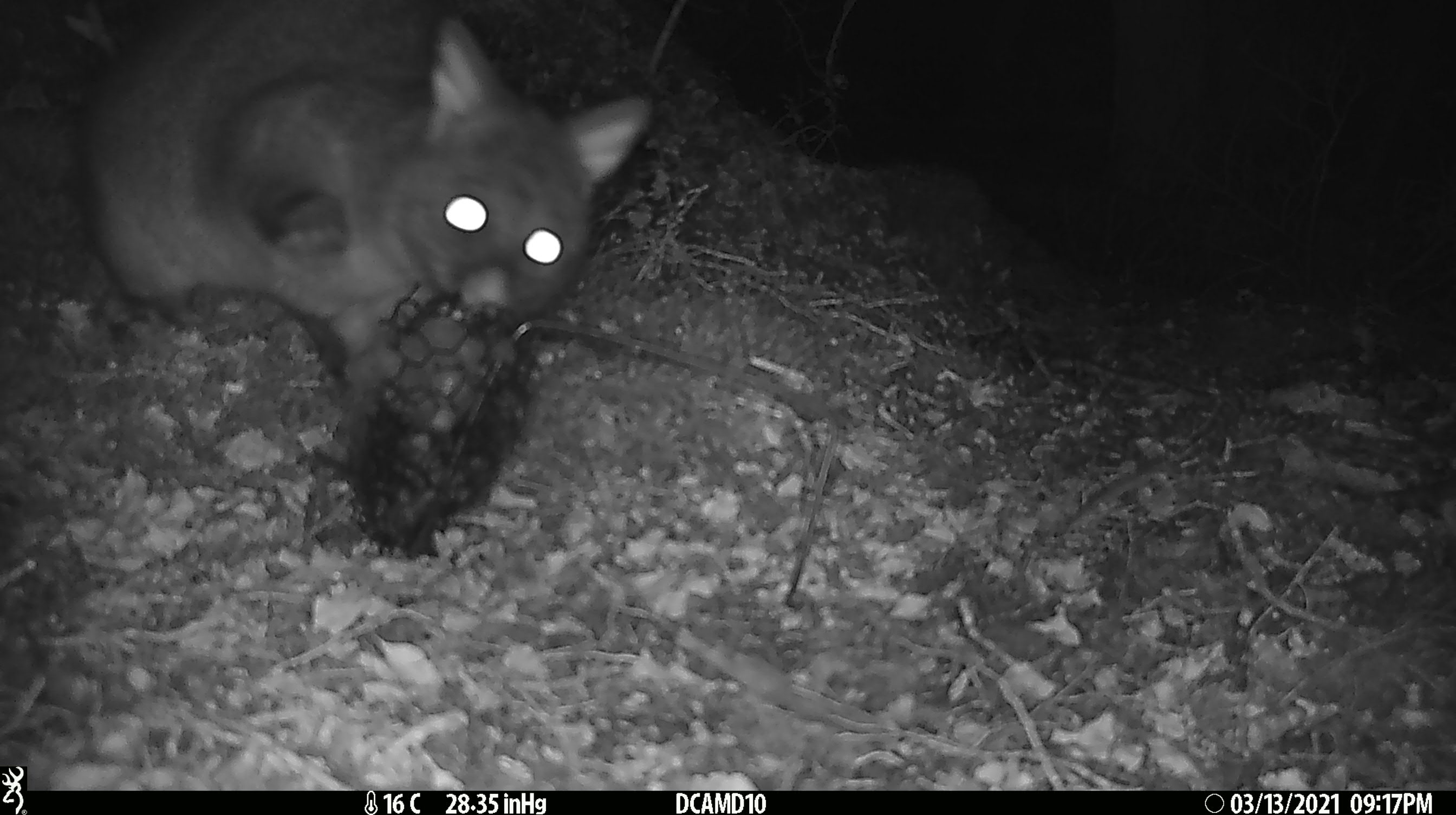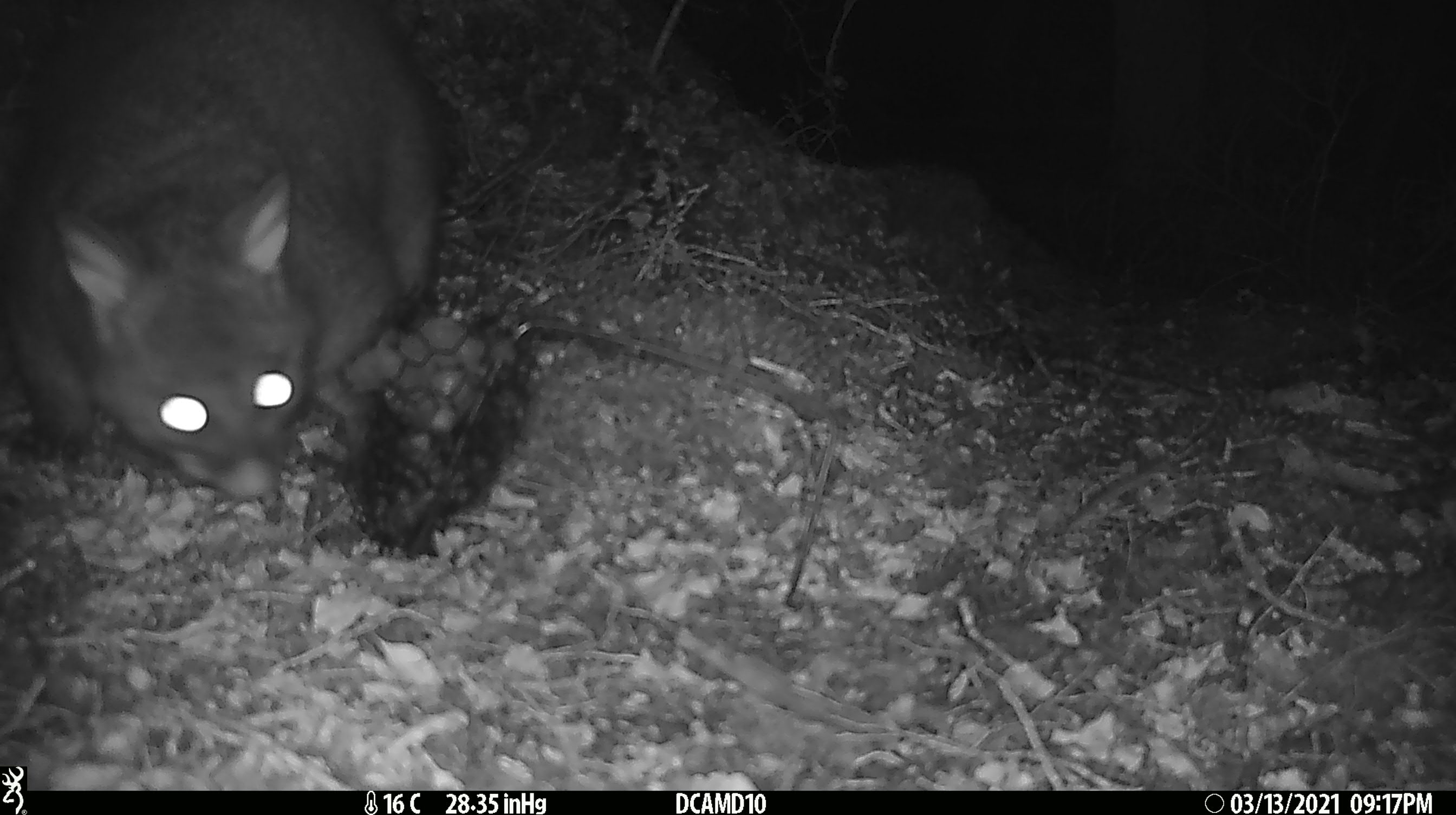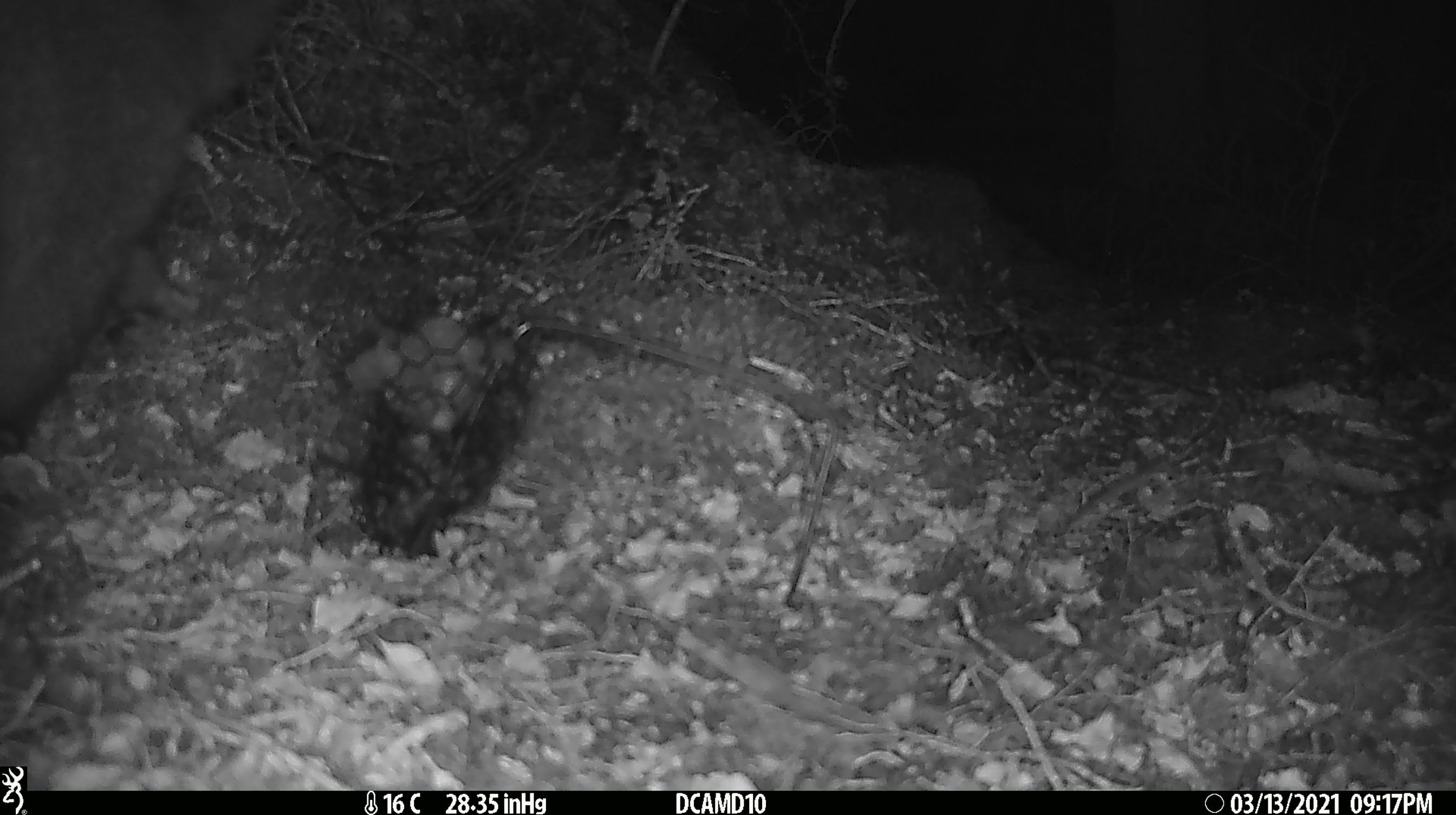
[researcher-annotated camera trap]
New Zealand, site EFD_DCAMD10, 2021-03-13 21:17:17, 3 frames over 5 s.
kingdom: Animalia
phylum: Chordata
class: Mammalia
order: Diprotodontia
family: Phalangeridae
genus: Trichosurus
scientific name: Trichosurus vulpecula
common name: common brushtail possum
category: possum